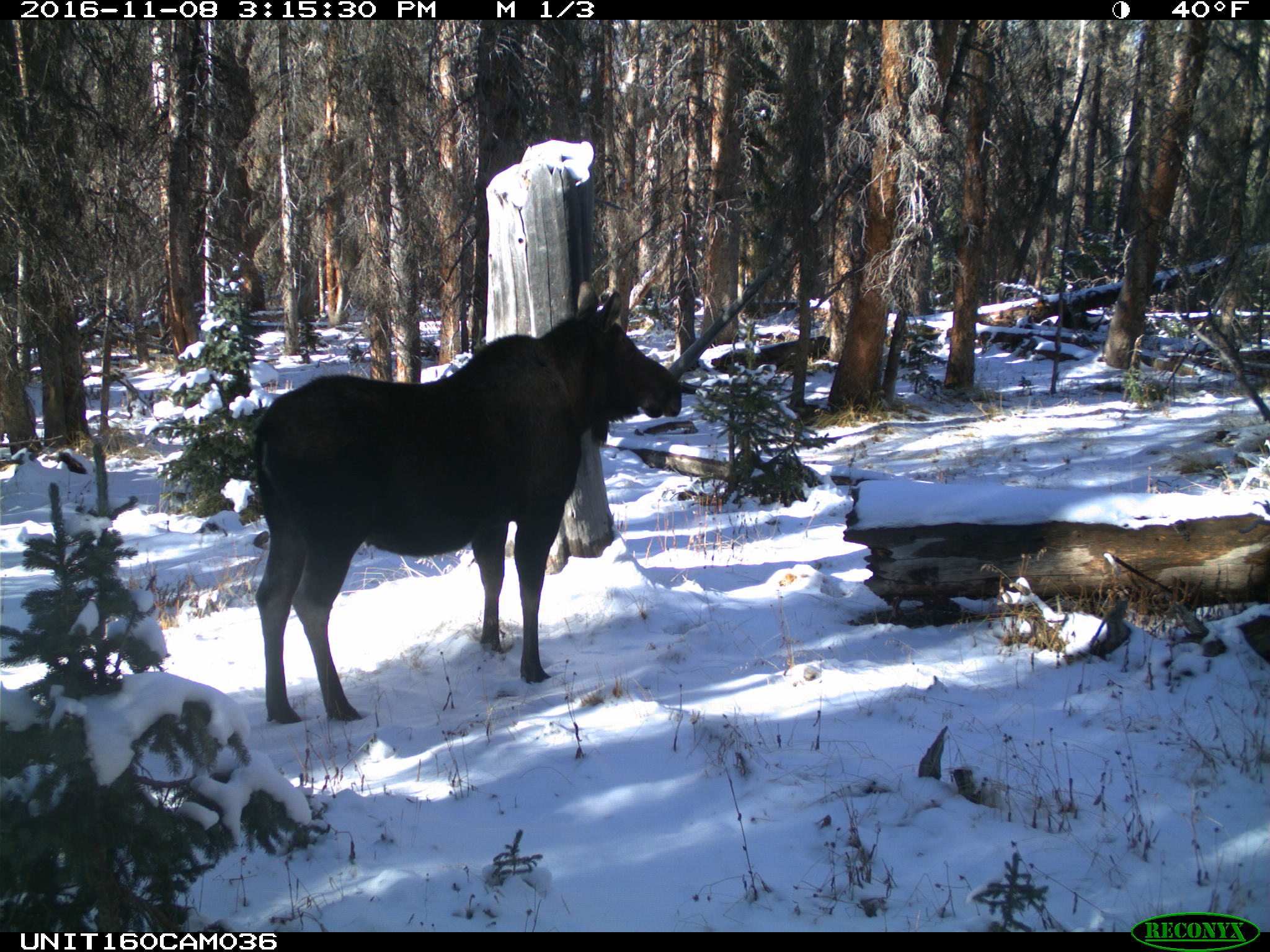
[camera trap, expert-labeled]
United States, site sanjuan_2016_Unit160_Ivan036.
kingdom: Animalia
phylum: Chordata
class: Mammalia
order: Artiodactyla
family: Cervidae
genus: Alces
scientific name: Alces alces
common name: moose